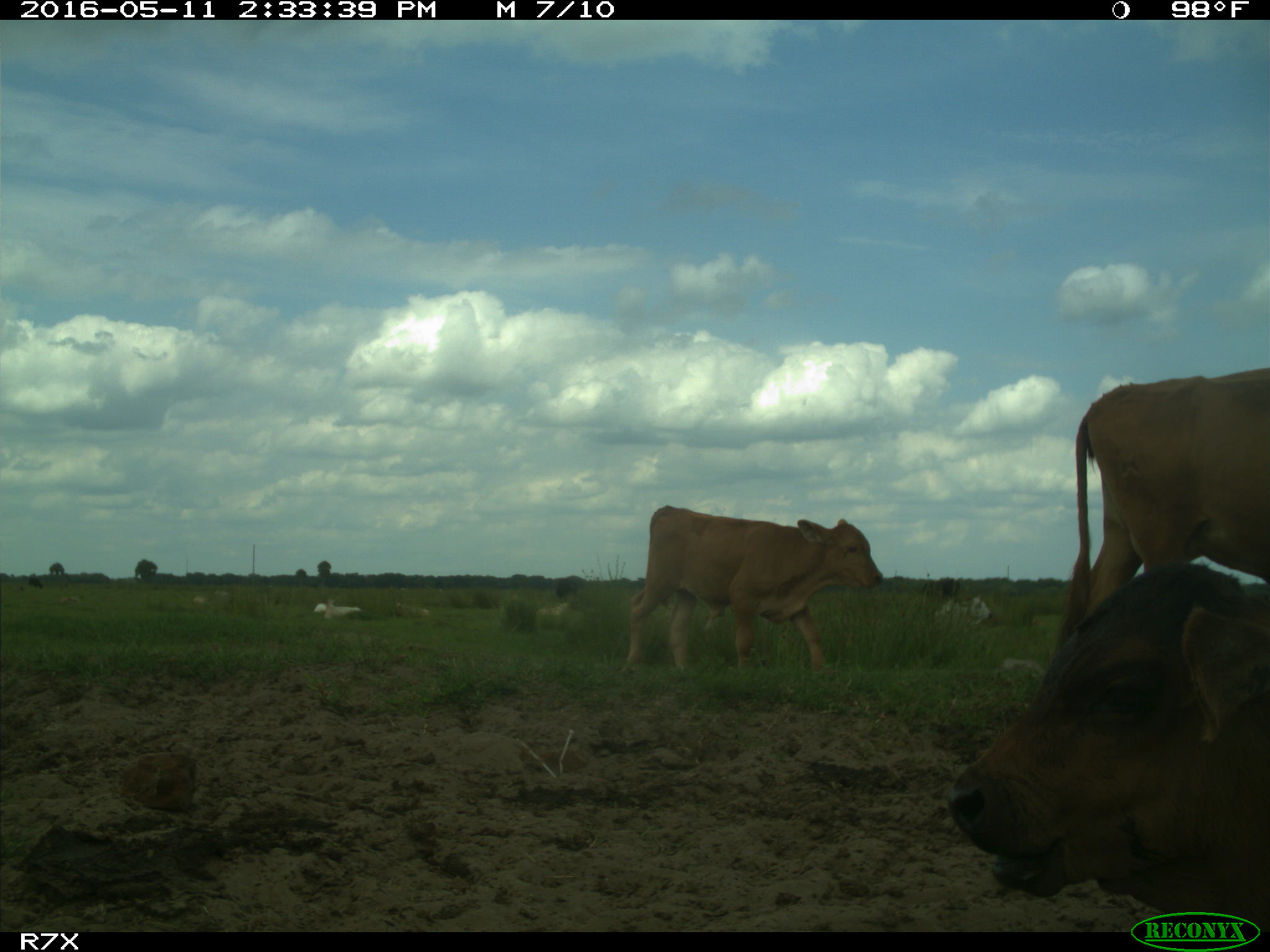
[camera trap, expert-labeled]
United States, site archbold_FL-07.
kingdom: Animalia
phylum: Chordata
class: Mammalia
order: Artiodactyla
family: Bovidae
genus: Bos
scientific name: Bos taurus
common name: domestic cow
Bos taurus (domestic cow).